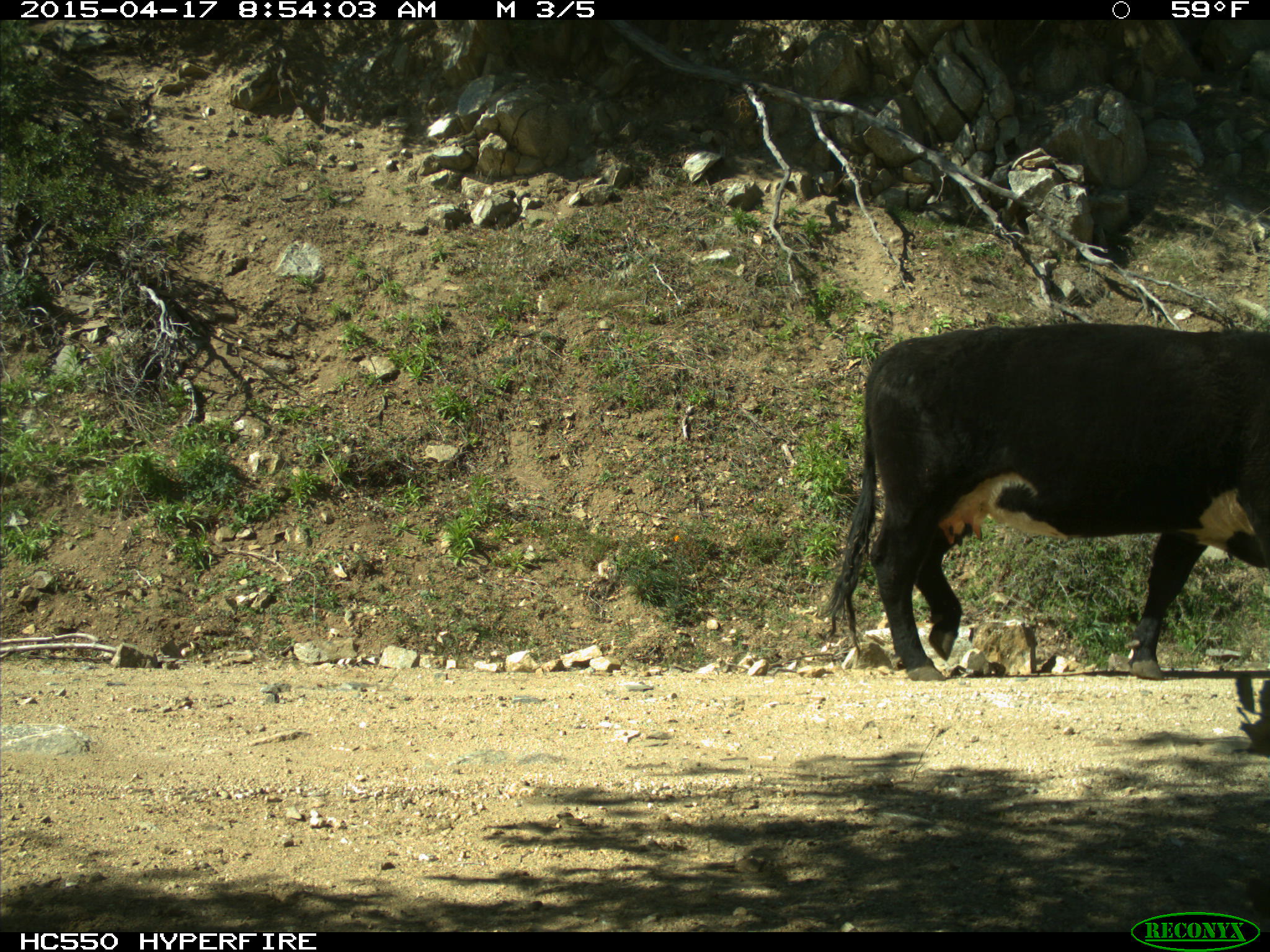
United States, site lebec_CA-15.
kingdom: Animalia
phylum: Chordata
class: Mammalia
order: Artiodactyla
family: Bovidae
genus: Bos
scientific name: Bos taurus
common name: domestic cow